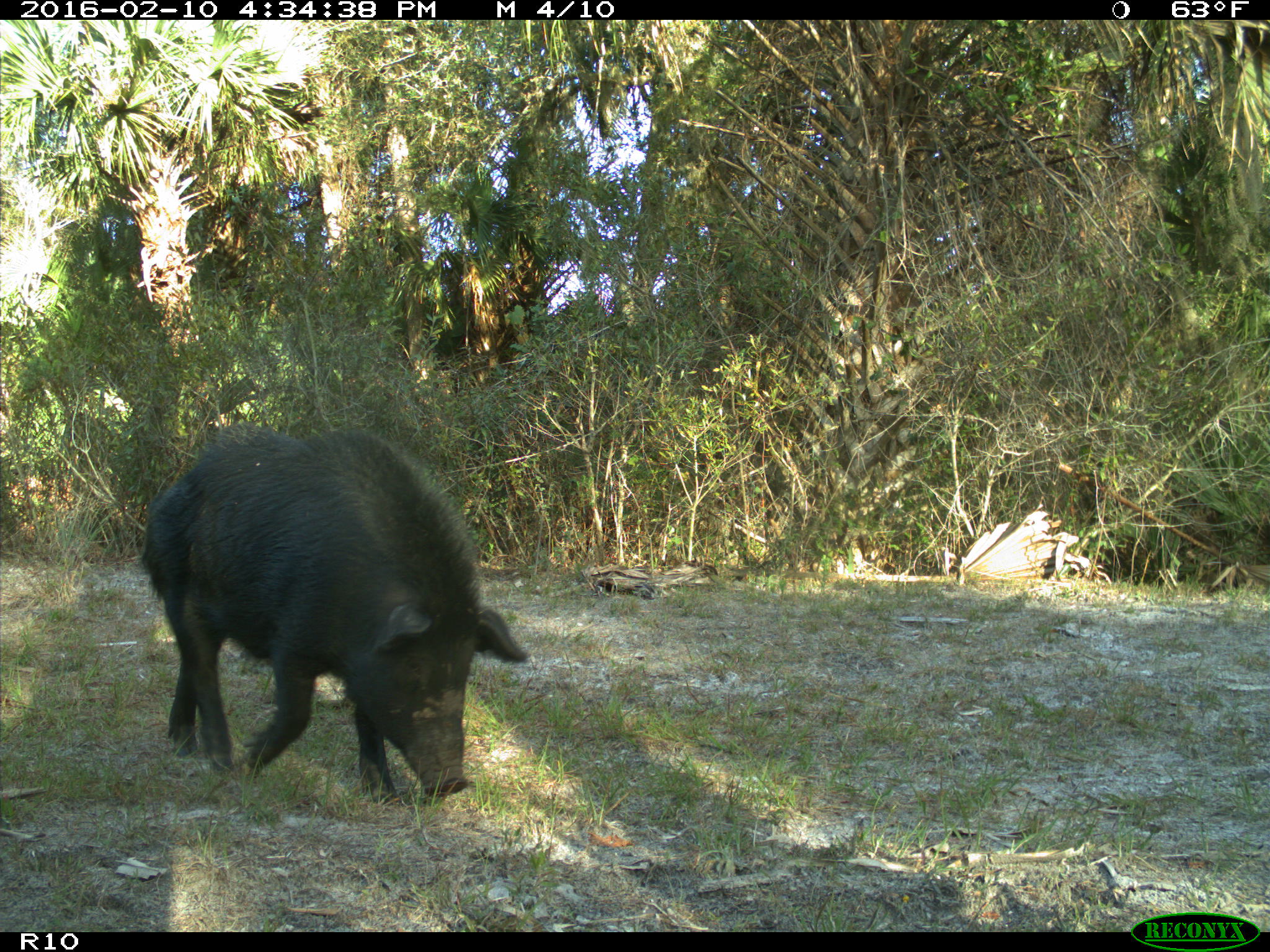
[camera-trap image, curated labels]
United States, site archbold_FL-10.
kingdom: Animalia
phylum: Chordata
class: Mammalia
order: Artiodactyla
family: Suidae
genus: Sus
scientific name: Sus scrofa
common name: wild boar